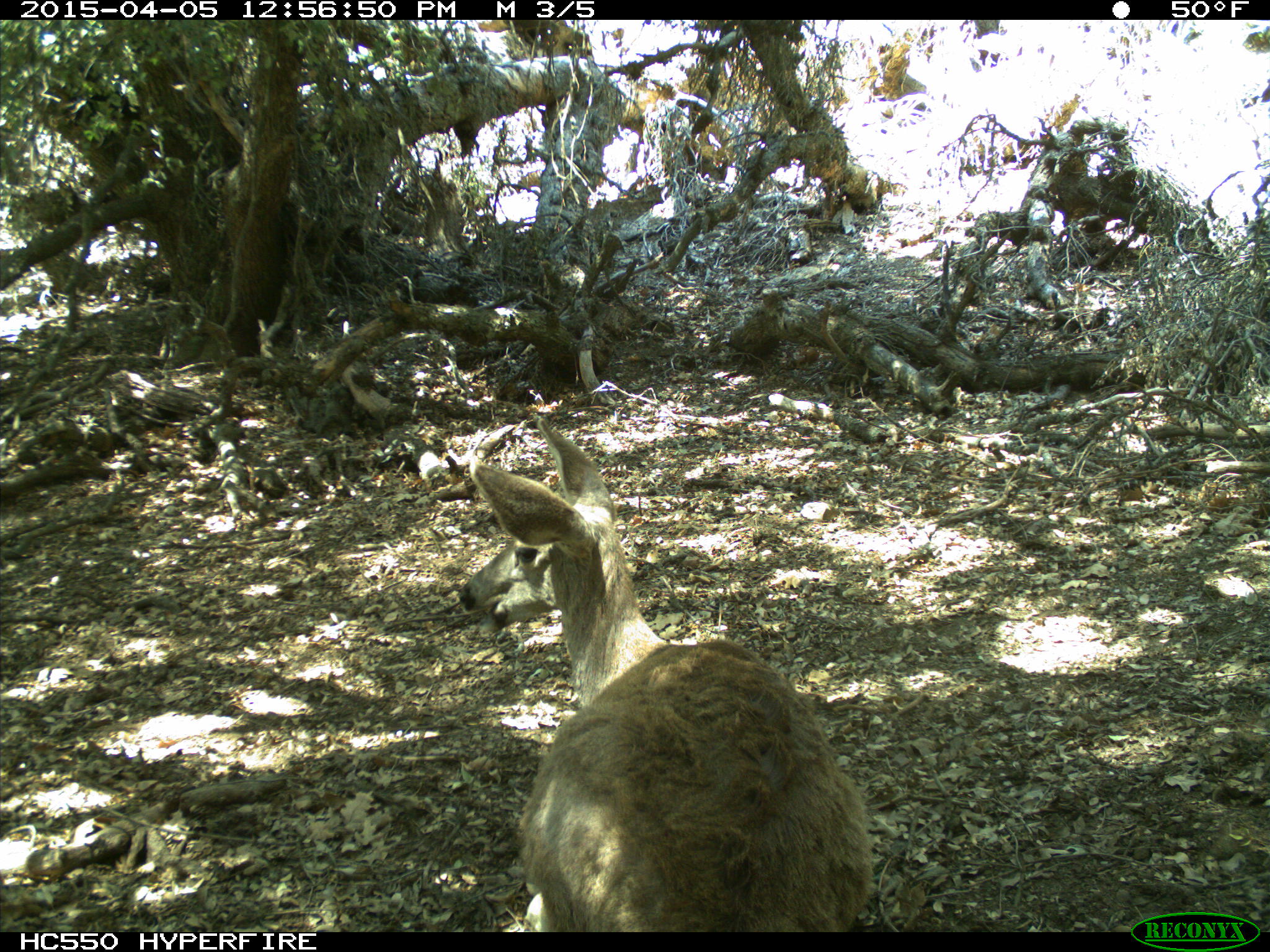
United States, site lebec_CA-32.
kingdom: Animalia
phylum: Chordata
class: Mammalia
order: Artiodactyla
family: Cervidae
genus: Odocoileus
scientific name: Odocoileus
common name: deer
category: unidentified deer